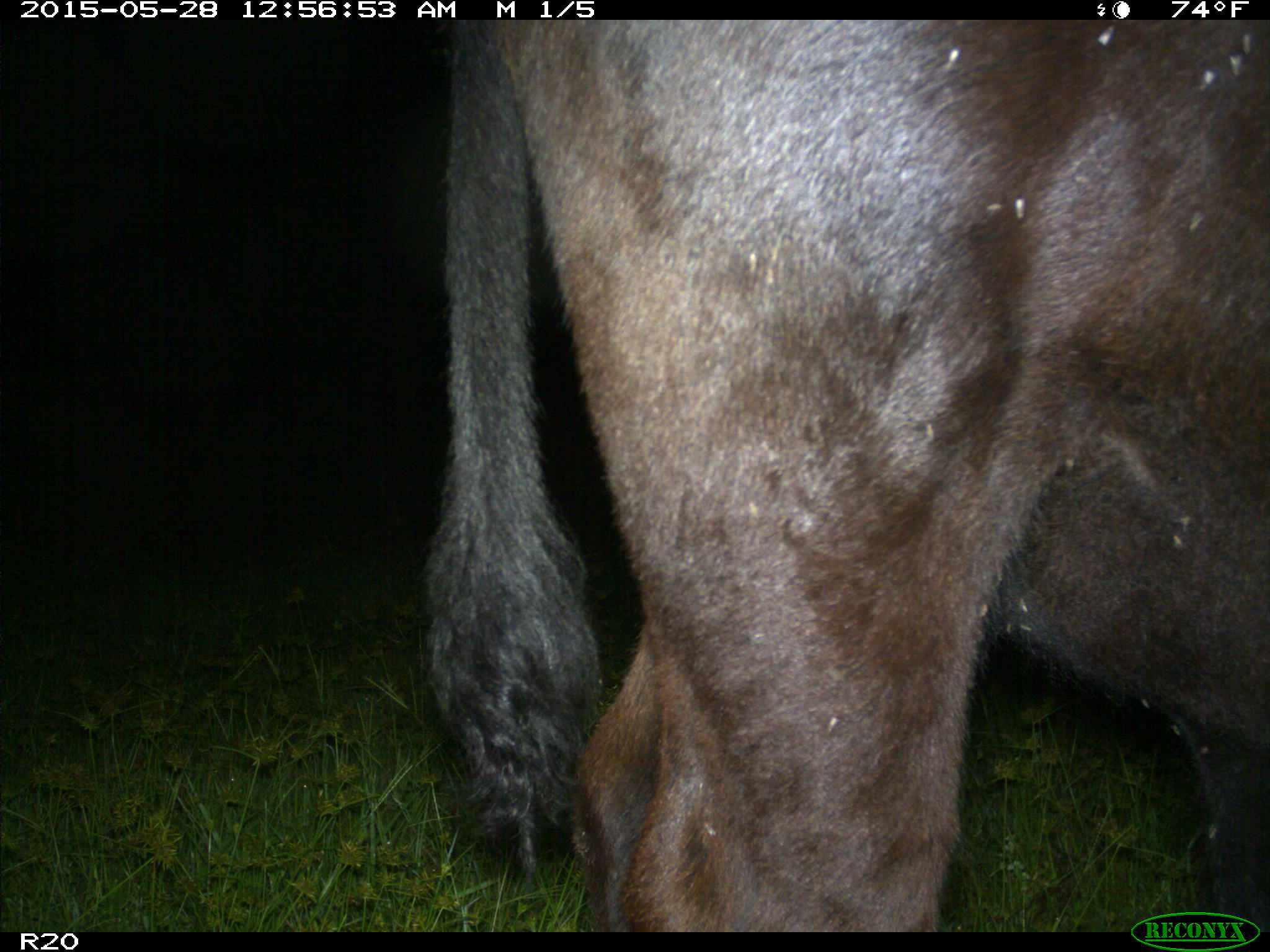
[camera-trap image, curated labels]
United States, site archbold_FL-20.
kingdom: Animalia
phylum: Chordata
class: Mammalia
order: Artiodactyla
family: Bovidae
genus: Bos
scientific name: Bos taurus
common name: domestic cow